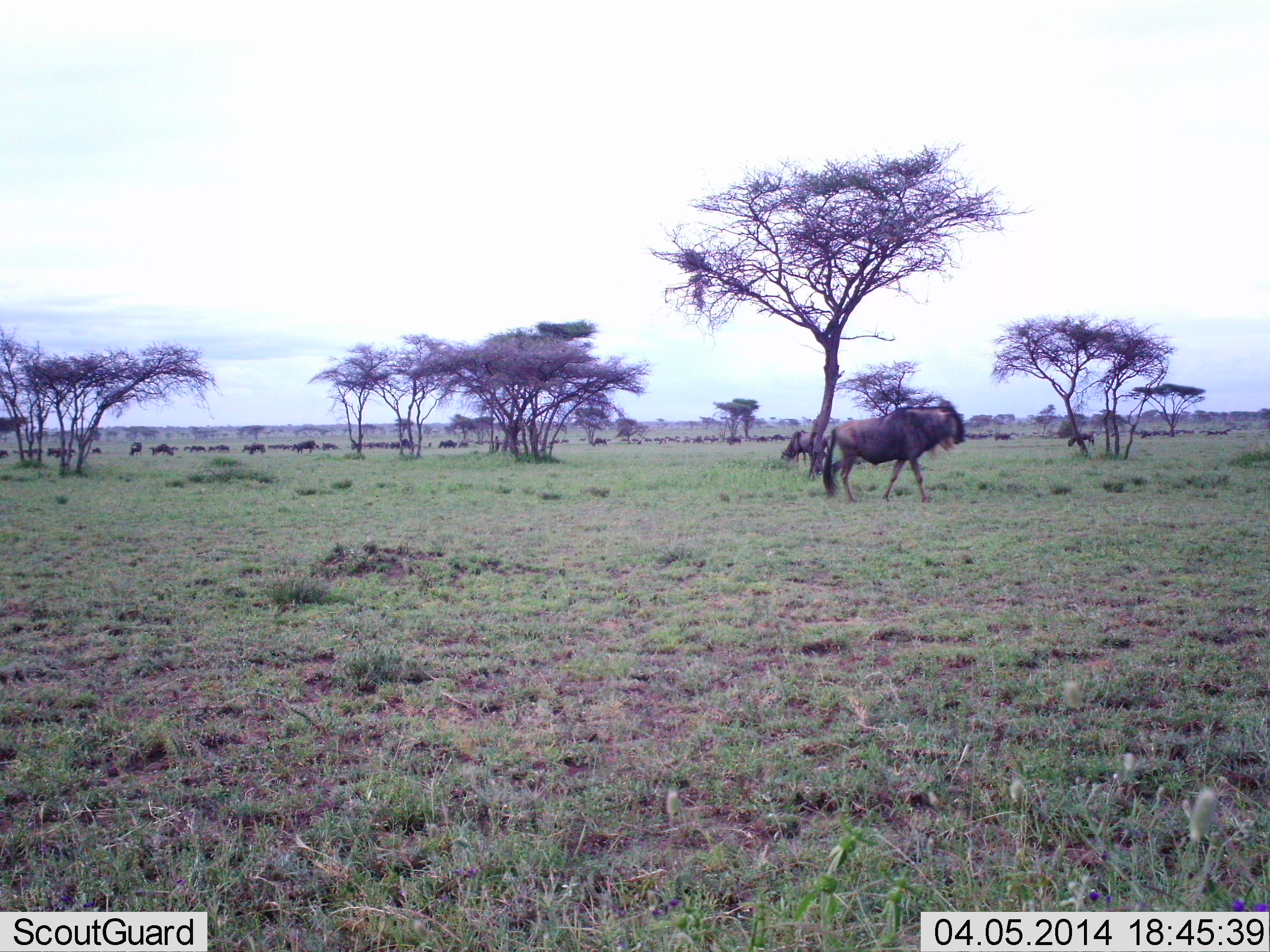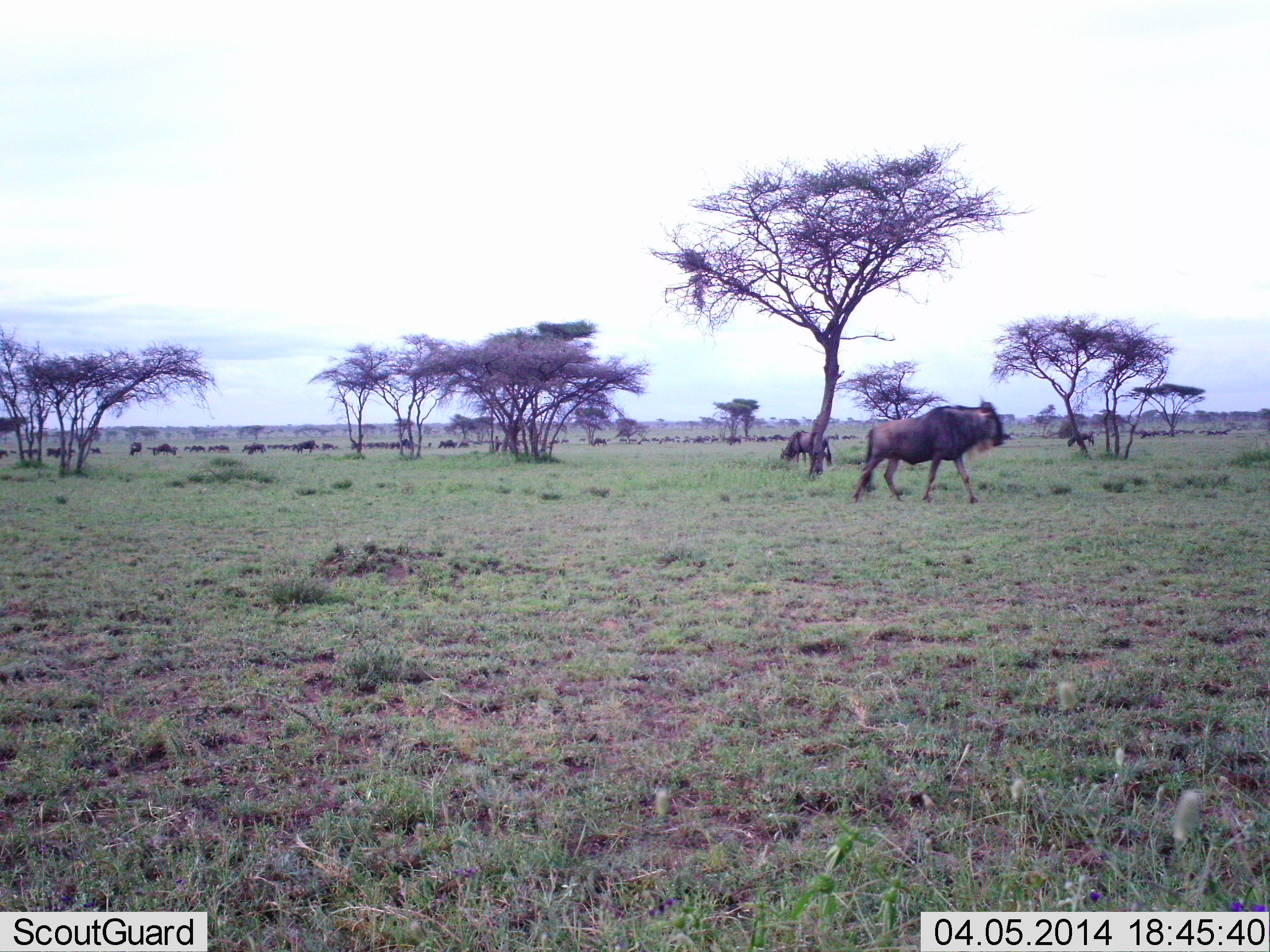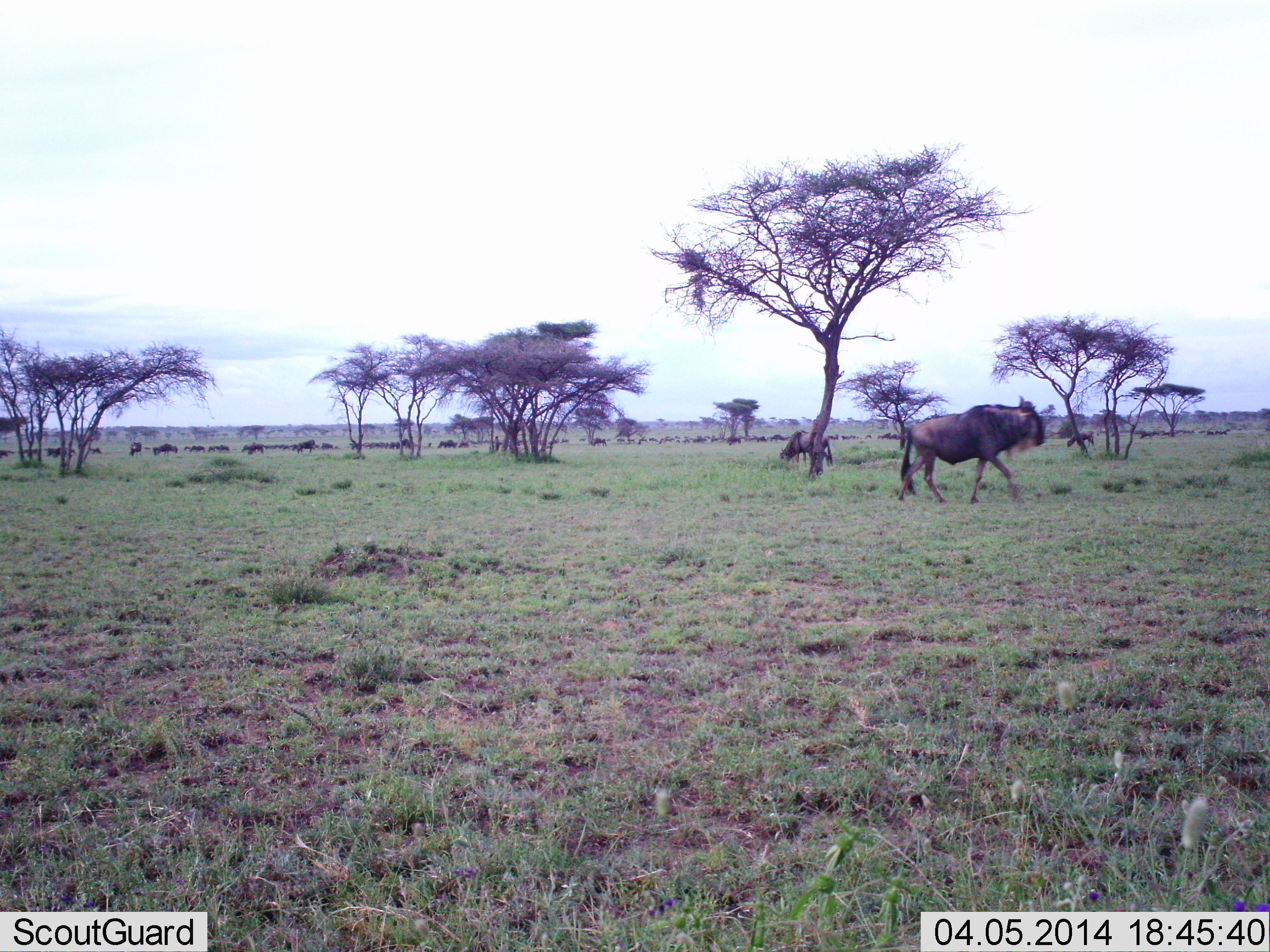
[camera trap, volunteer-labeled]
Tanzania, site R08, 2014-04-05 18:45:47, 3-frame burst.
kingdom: Animalia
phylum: Chordata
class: Mammalia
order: Artiodactyla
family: Bovidae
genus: Connochaetes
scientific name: Connochaetes taurinus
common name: blue wildebeest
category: wildebeest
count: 11-50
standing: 40%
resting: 0%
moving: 80%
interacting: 0%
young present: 0%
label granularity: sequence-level